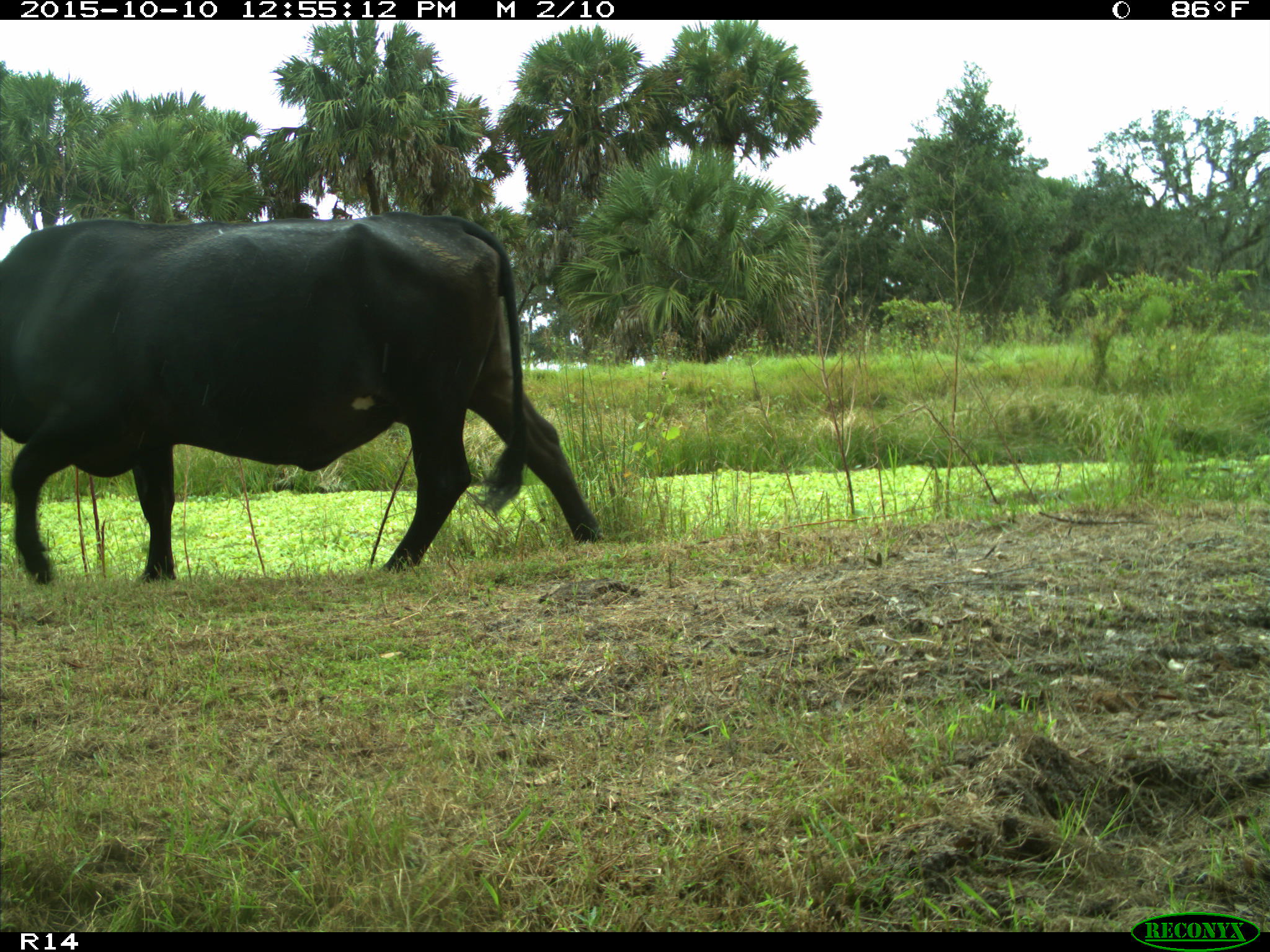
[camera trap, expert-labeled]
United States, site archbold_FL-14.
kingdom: Animalia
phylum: Chordata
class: Mammalia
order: Artiodactyla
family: Bovidae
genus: Bos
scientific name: Bos taurus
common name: domestic cow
Bos taurus (domestic cow).